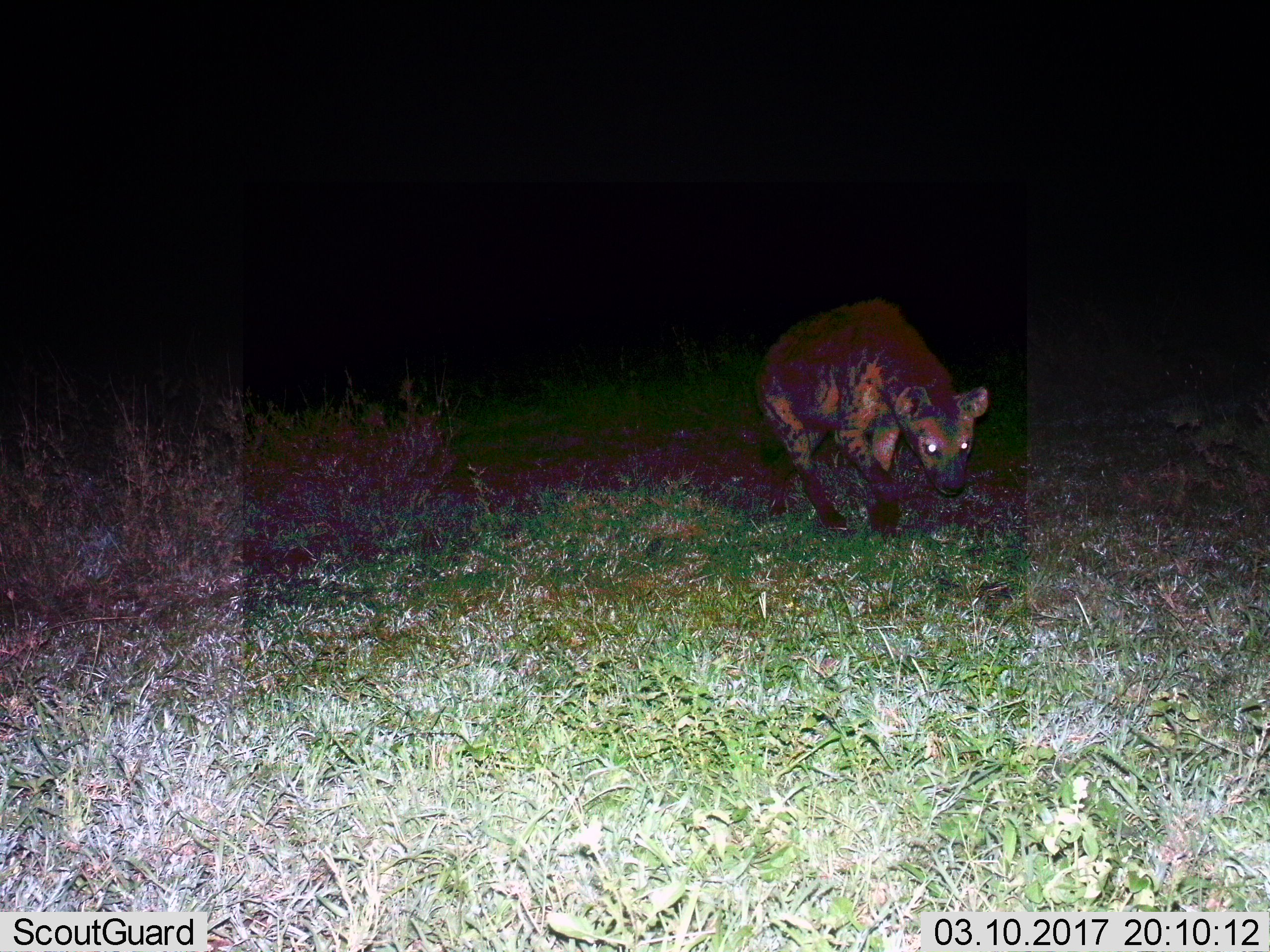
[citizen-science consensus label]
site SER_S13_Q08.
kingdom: Animalia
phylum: Chordata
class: Mammalia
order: Carnivora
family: Hyaenidae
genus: Crocuta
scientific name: Crocuta crocuta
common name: spotted hyena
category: hyenaspotted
Hyenaspotted (spotted hyena) (Crocuta crocuta), count 1. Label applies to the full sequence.